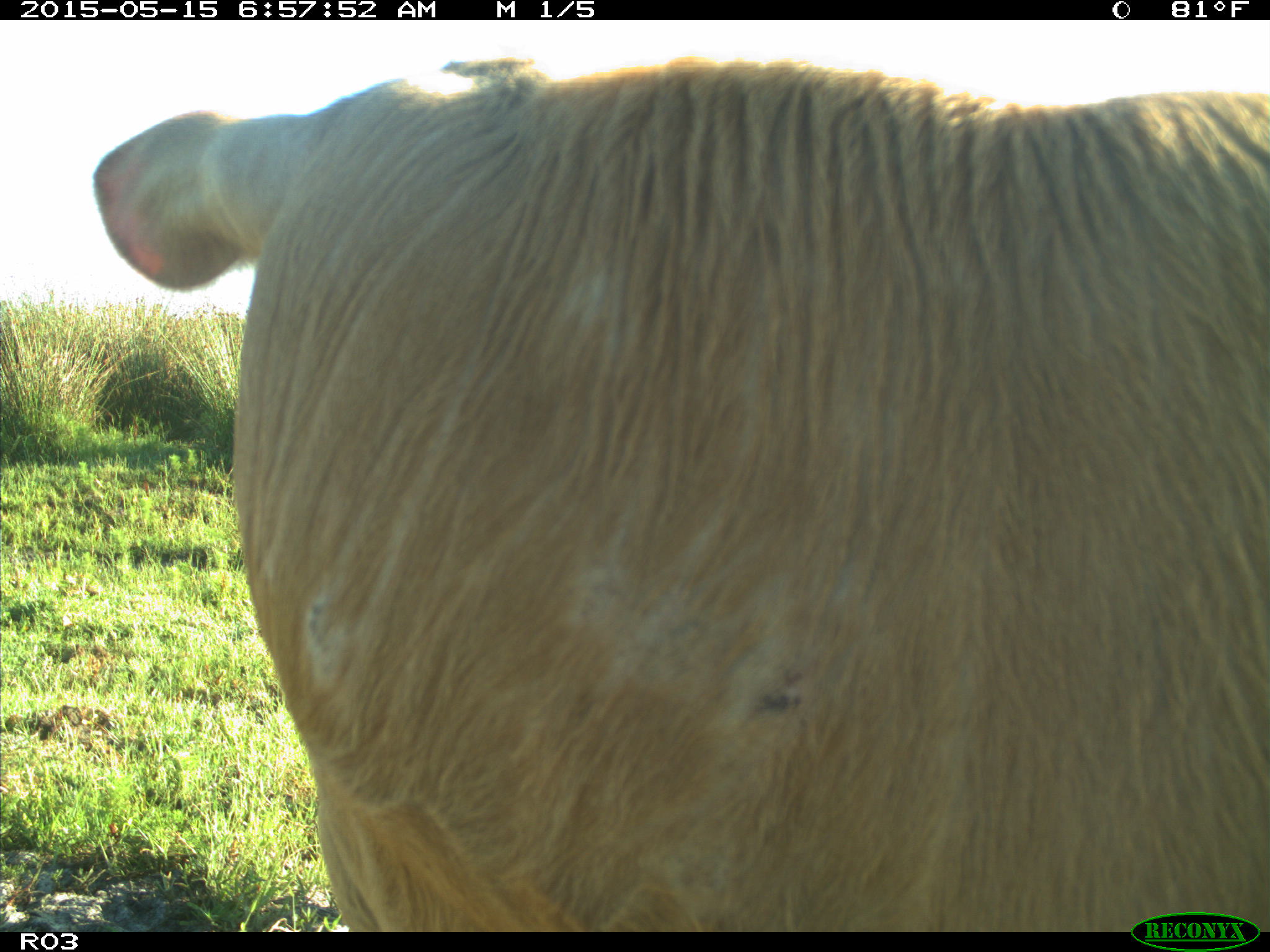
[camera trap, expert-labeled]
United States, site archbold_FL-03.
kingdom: Animalia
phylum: Chordata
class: Mammalia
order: Artiodactyla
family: Bovidae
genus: Bos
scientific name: Bos taurus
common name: domestic cow